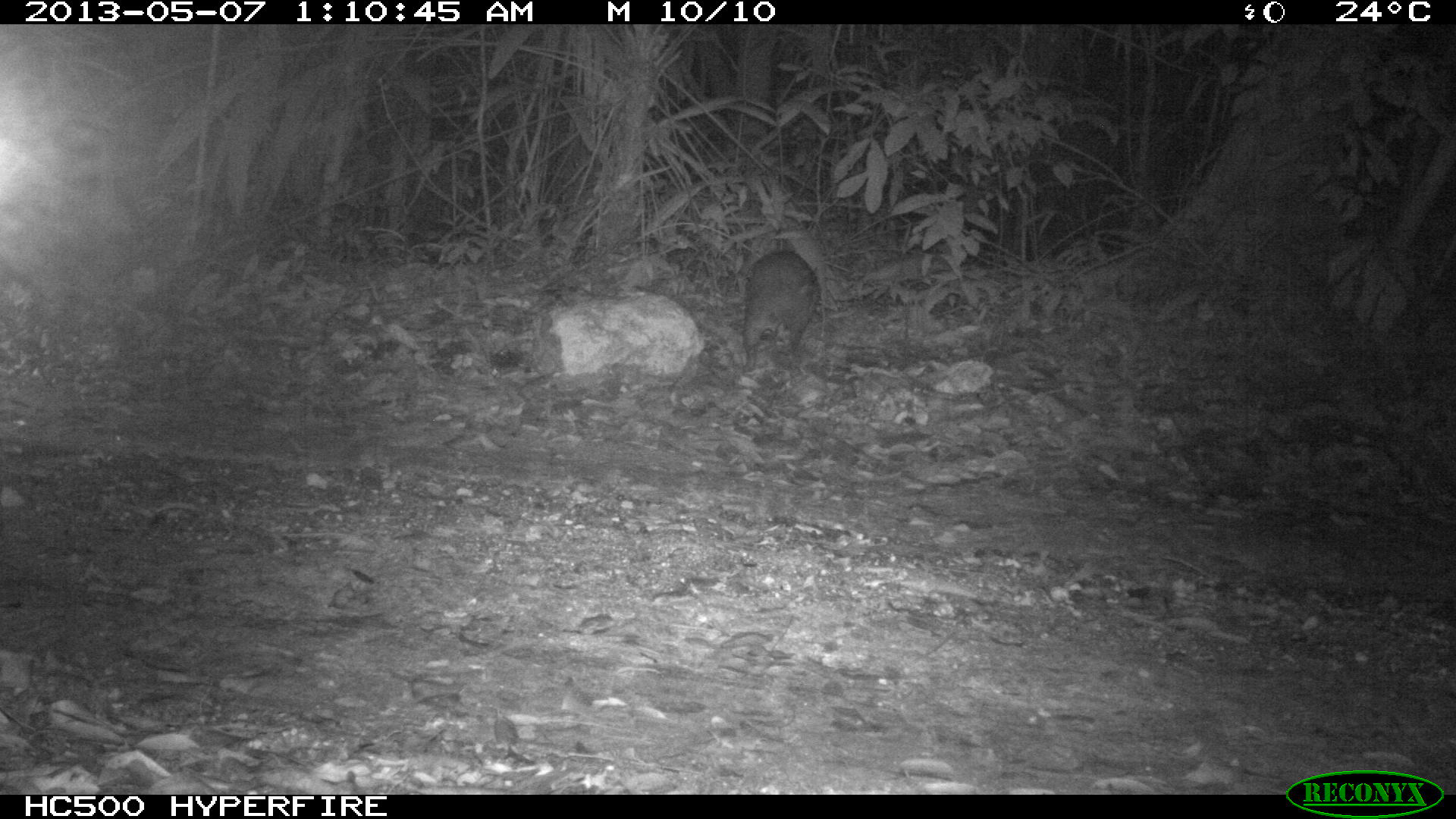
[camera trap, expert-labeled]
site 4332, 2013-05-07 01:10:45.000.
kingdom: Animalia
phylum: Chordata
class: Mammalia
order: Rodentia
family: Cuniculidae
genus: Cuniculus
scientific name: Cuniculus paca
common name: lowland paca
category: agouti paca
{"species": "agouti paca (lowland paca) (Cuniculus paca)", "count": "1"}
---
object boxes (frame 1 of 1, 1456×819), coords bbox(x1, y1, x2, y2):
agouti paca: bbox(742, 247, 819, 374)